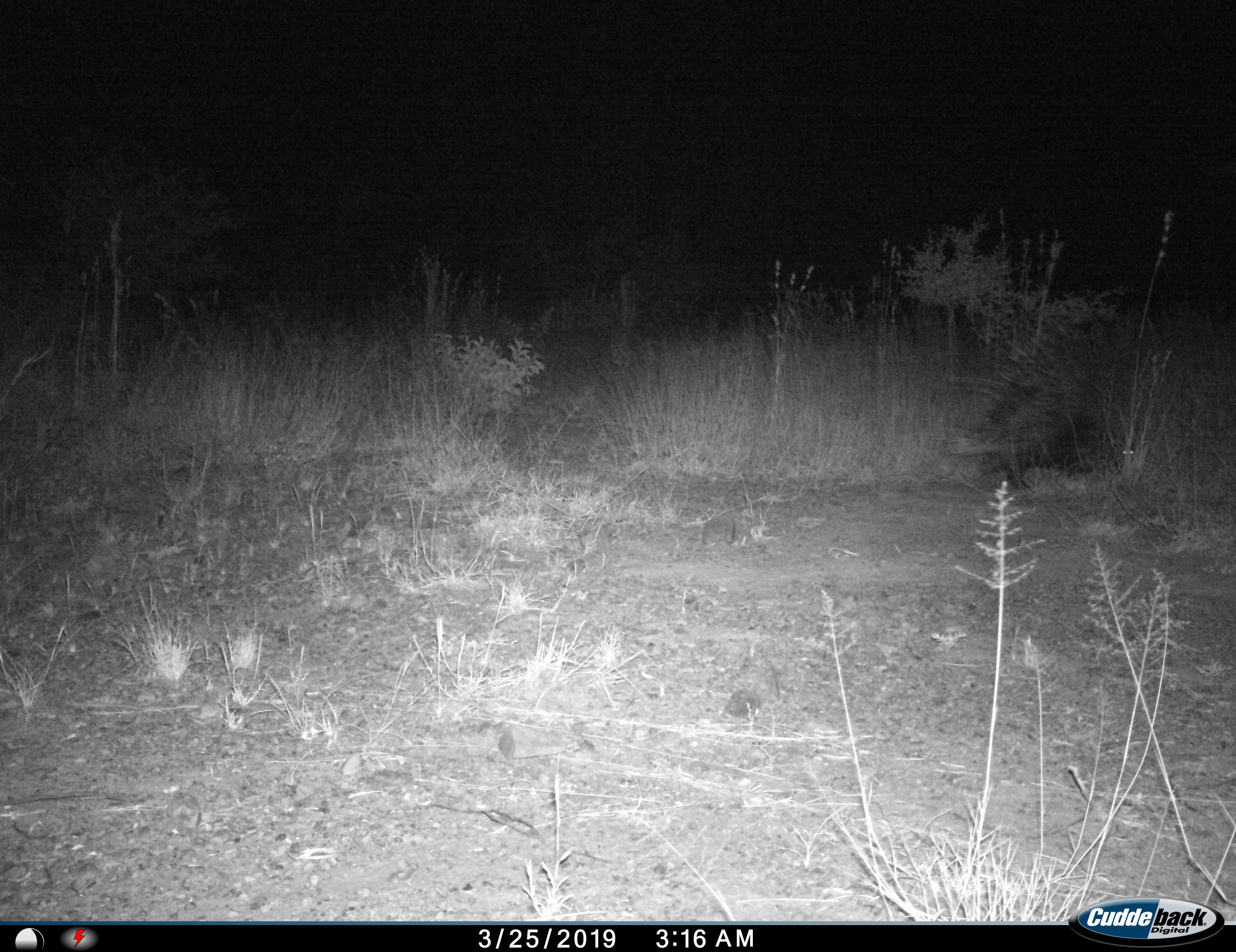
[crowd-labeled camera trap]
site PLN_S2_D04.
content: unidentified animal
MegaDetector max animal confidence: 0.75